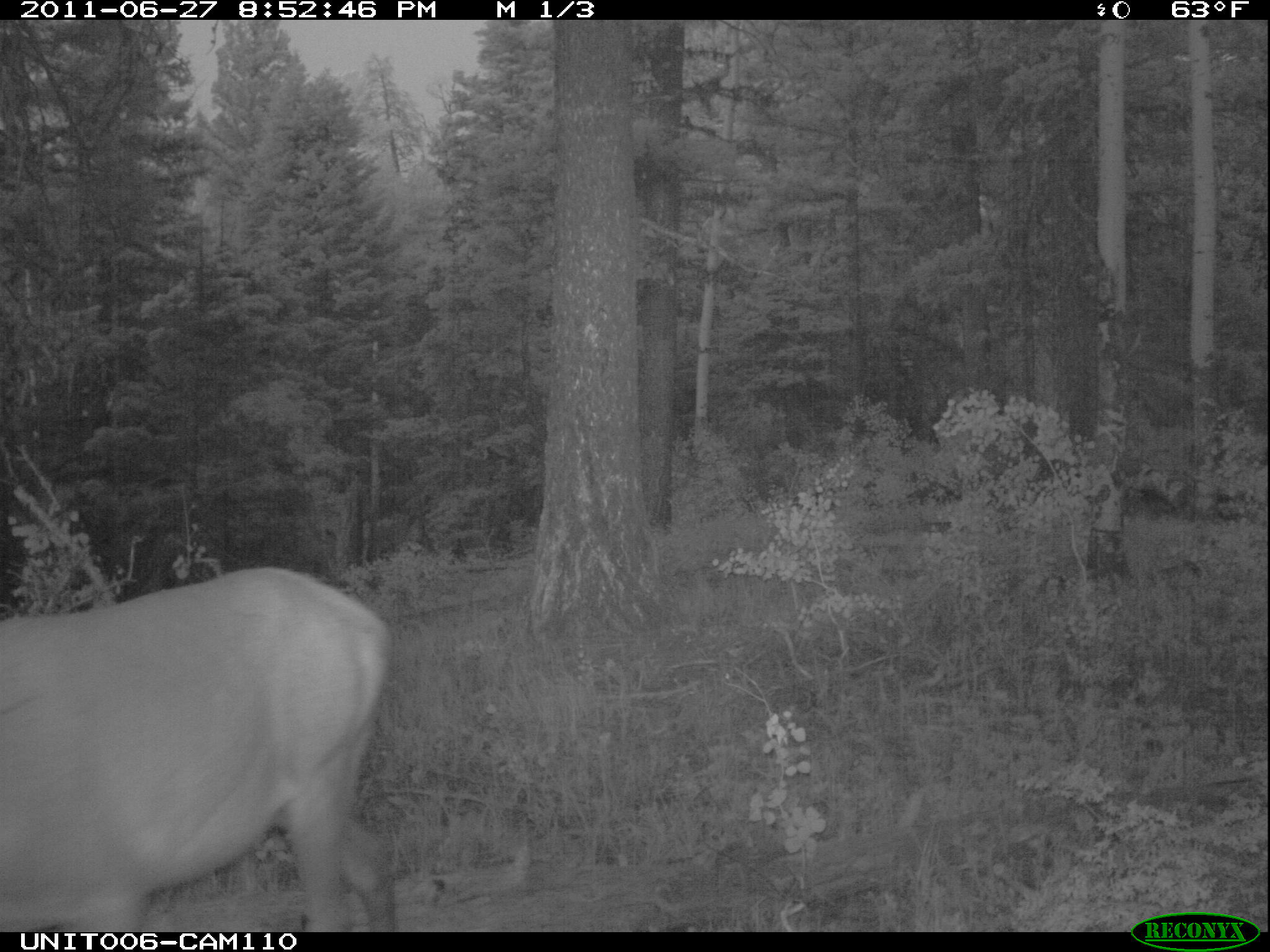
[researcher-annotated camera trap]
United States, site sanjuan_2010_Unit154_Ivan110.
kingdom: Animalia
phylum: Chordata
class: Mammalia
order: Artiodactyla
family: Cervidae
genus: Cervus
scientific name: Cervus elaphus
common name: red deer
Cervus elaphus (red deer).